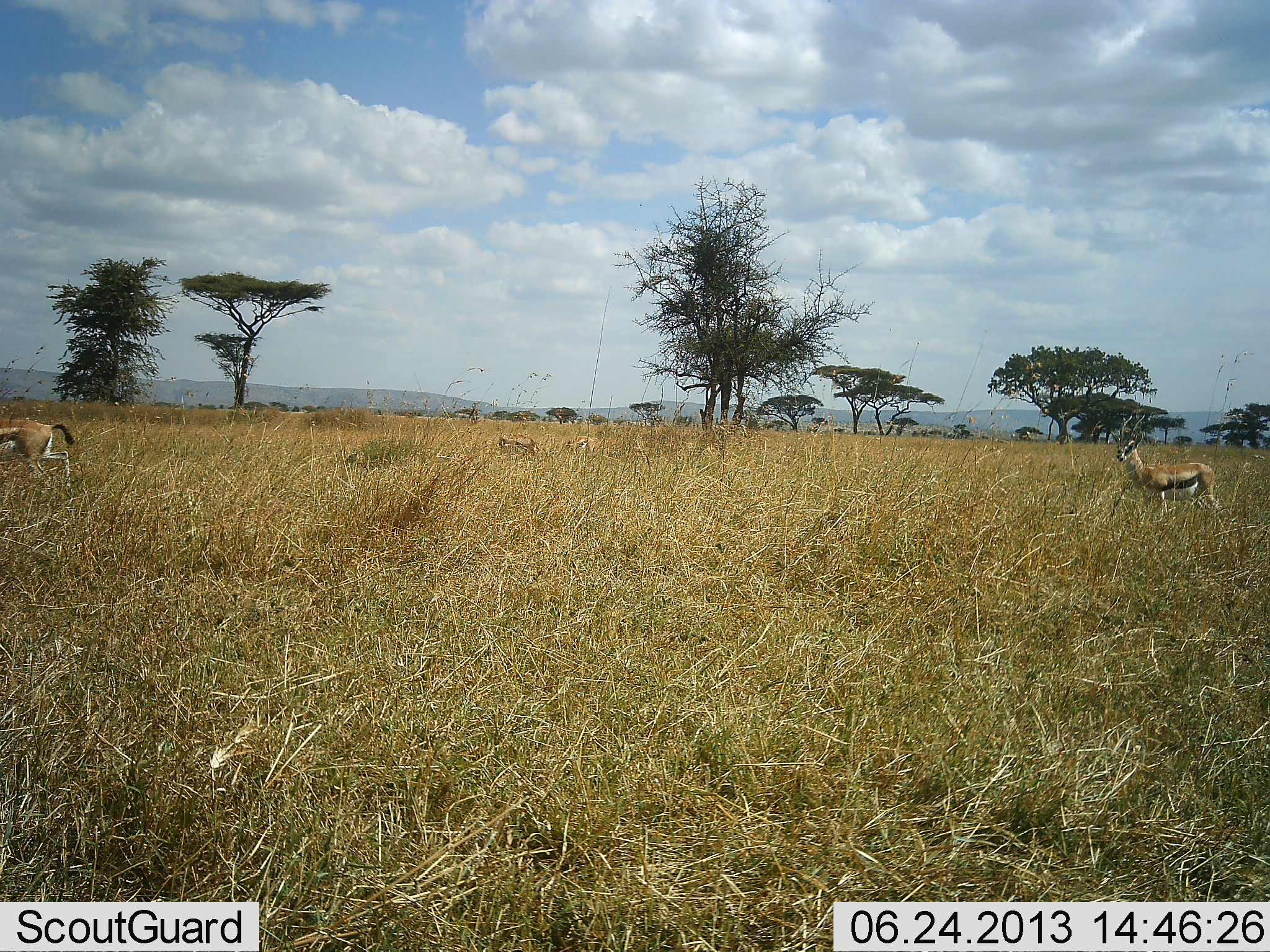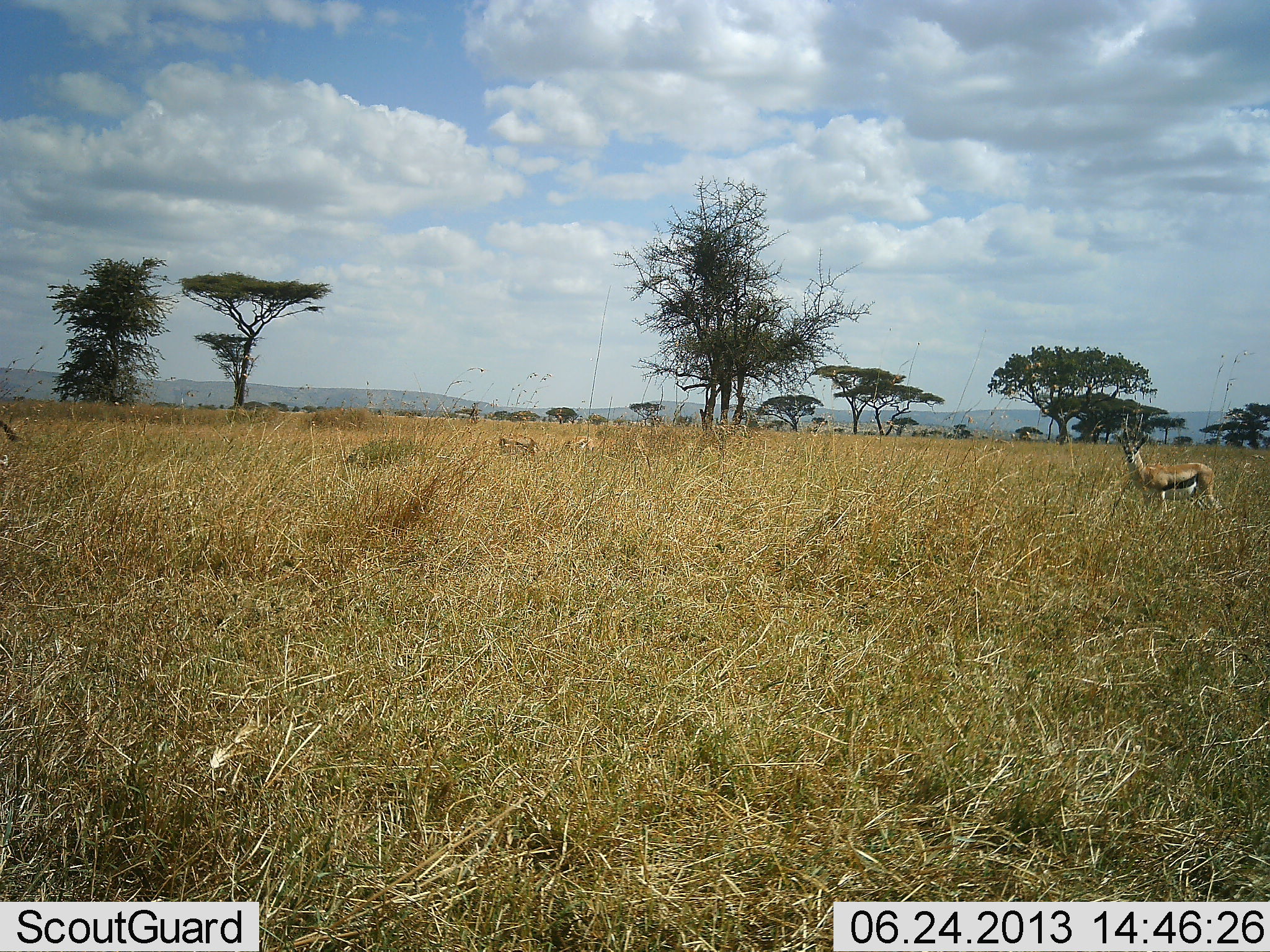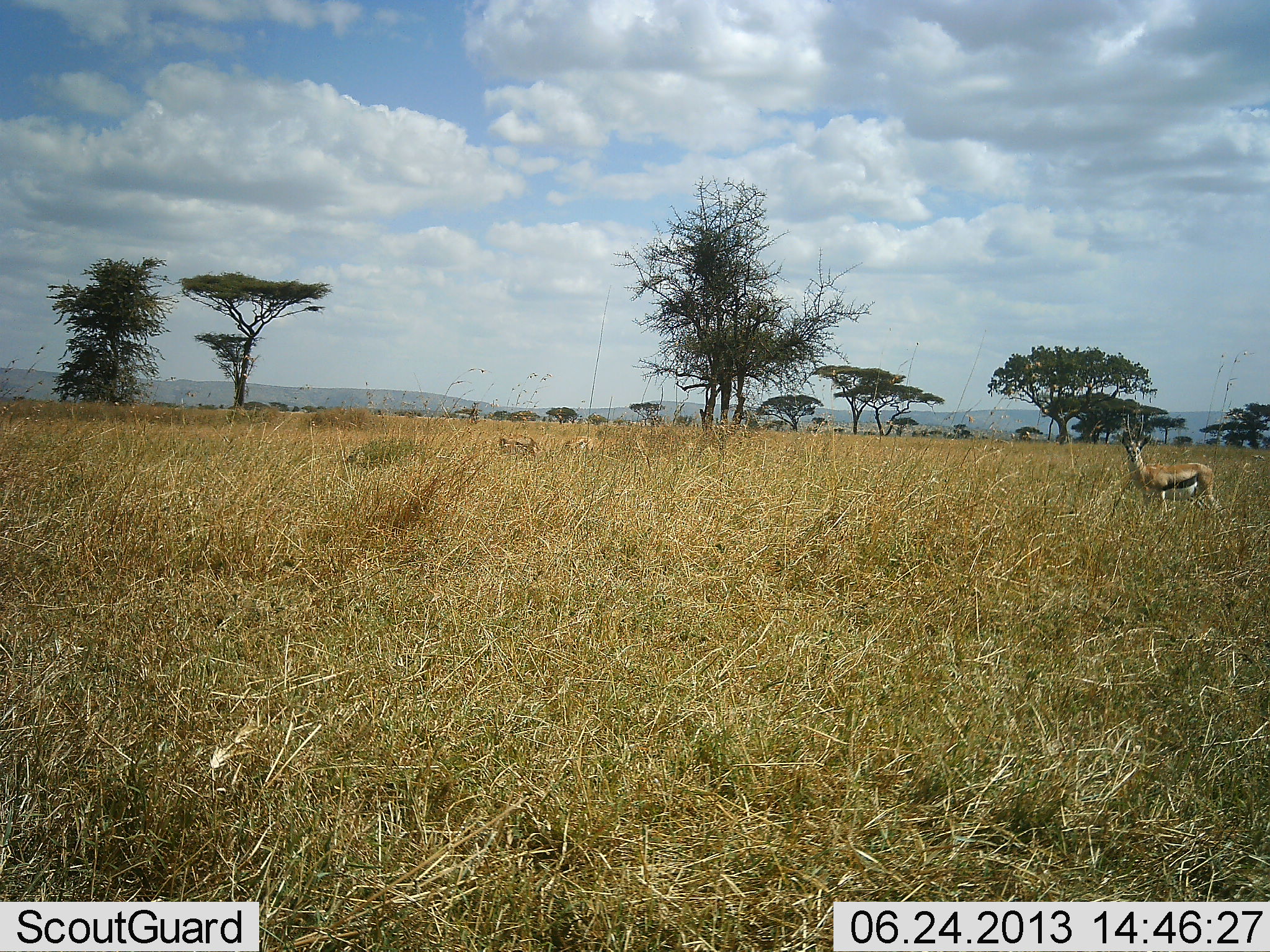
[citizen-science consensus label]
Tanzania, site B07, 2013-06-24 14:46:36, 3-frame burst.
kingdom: Animalia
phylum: Chordata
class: Mammalia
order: Artiodactyla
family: Bovidae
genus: Eudorcas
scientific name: Eudorcas thomsonii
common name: thomson's gazelle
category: gazellethomsons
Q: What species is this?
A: Gazellethomsons (thomson's gazelle) (Eudorcas thomsonii).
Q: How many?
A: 2.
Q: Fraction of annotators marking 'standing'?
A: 89%.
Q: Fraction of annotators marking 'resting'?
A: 5%.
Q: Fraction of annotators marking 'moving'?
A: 63%.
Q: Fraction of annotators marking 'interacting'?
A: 0%.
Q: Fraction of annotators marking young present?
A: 5%.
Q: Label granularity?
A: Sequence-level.